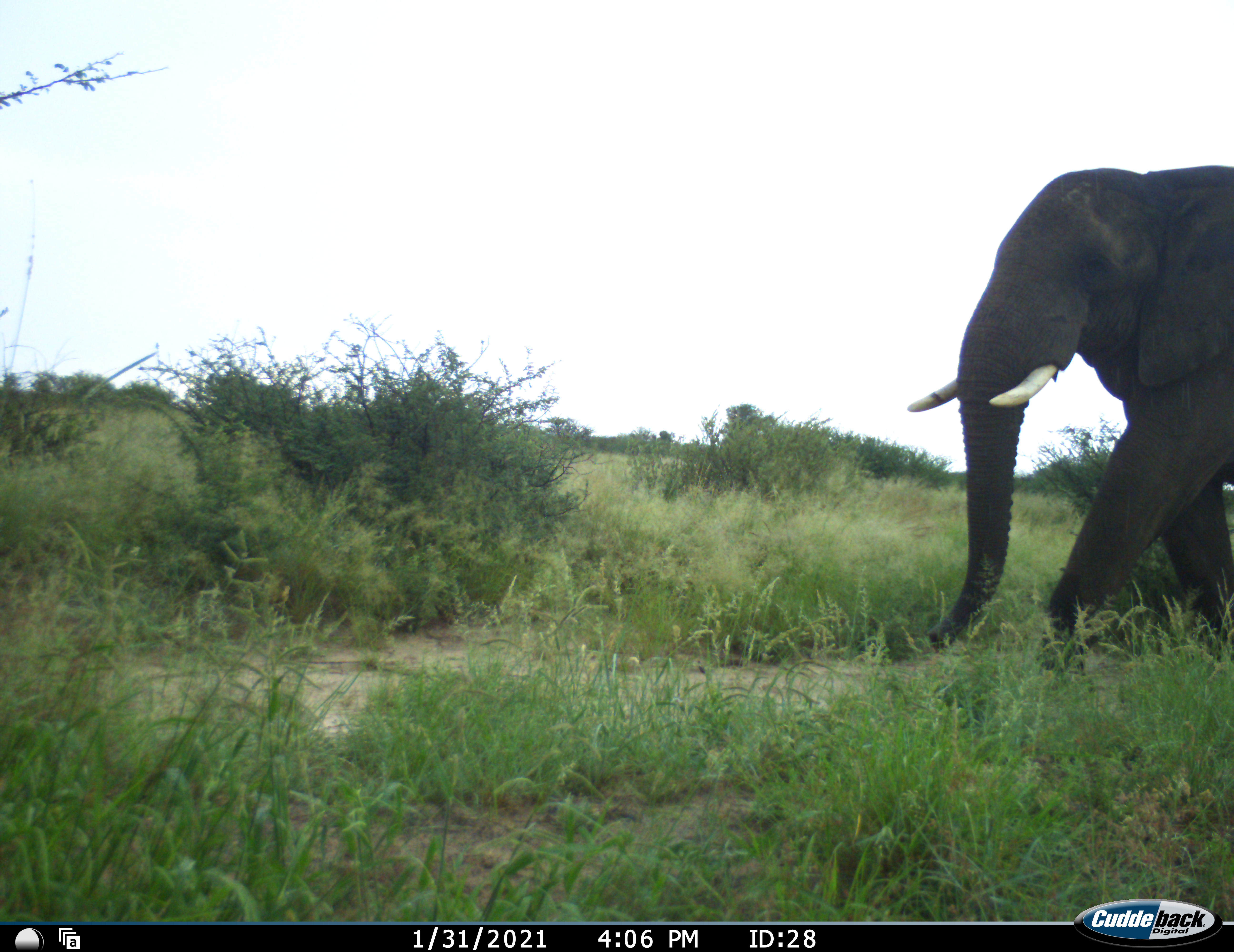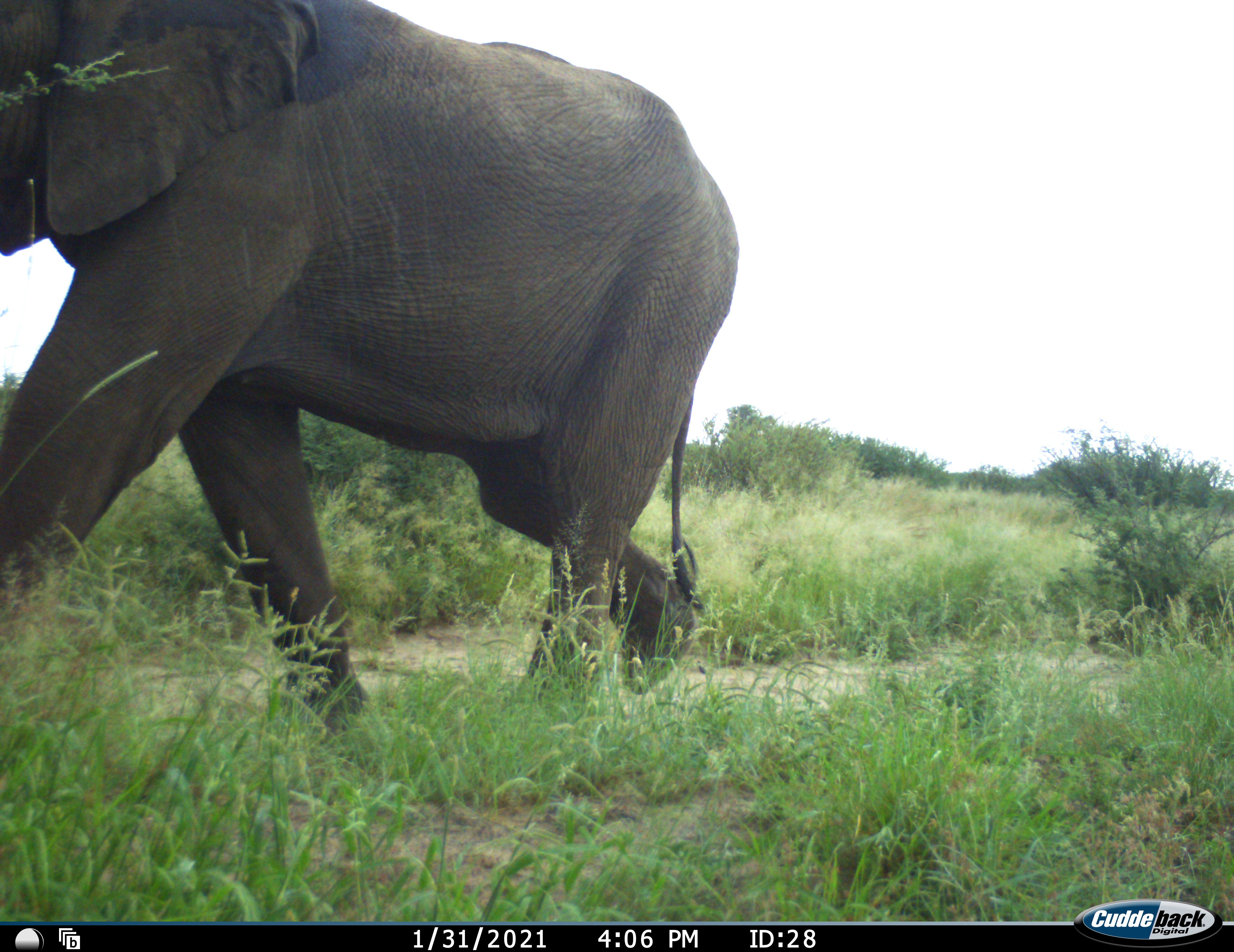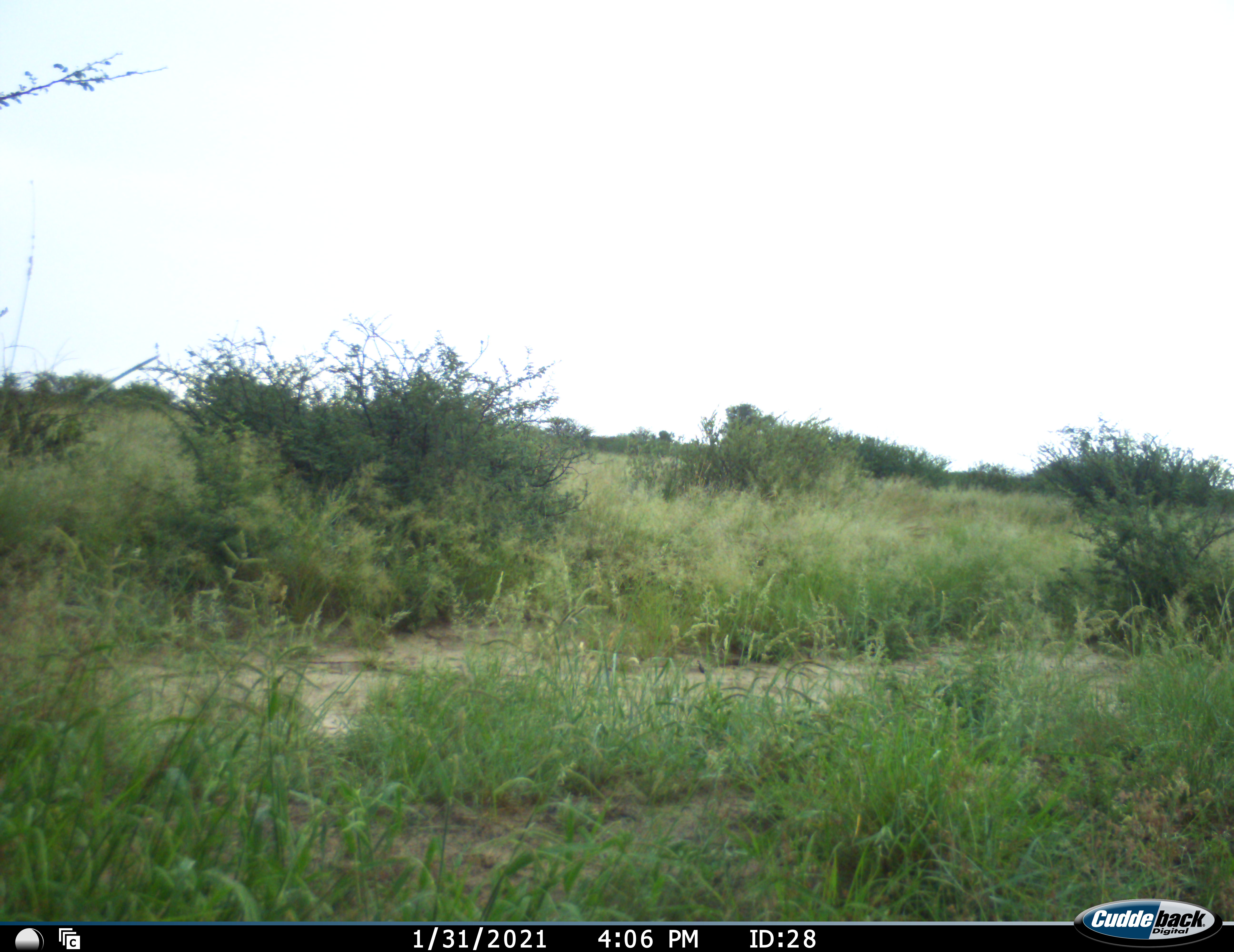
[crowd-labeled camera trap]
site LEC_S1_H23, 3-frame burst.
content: unidentified animal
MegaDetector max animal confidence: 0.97